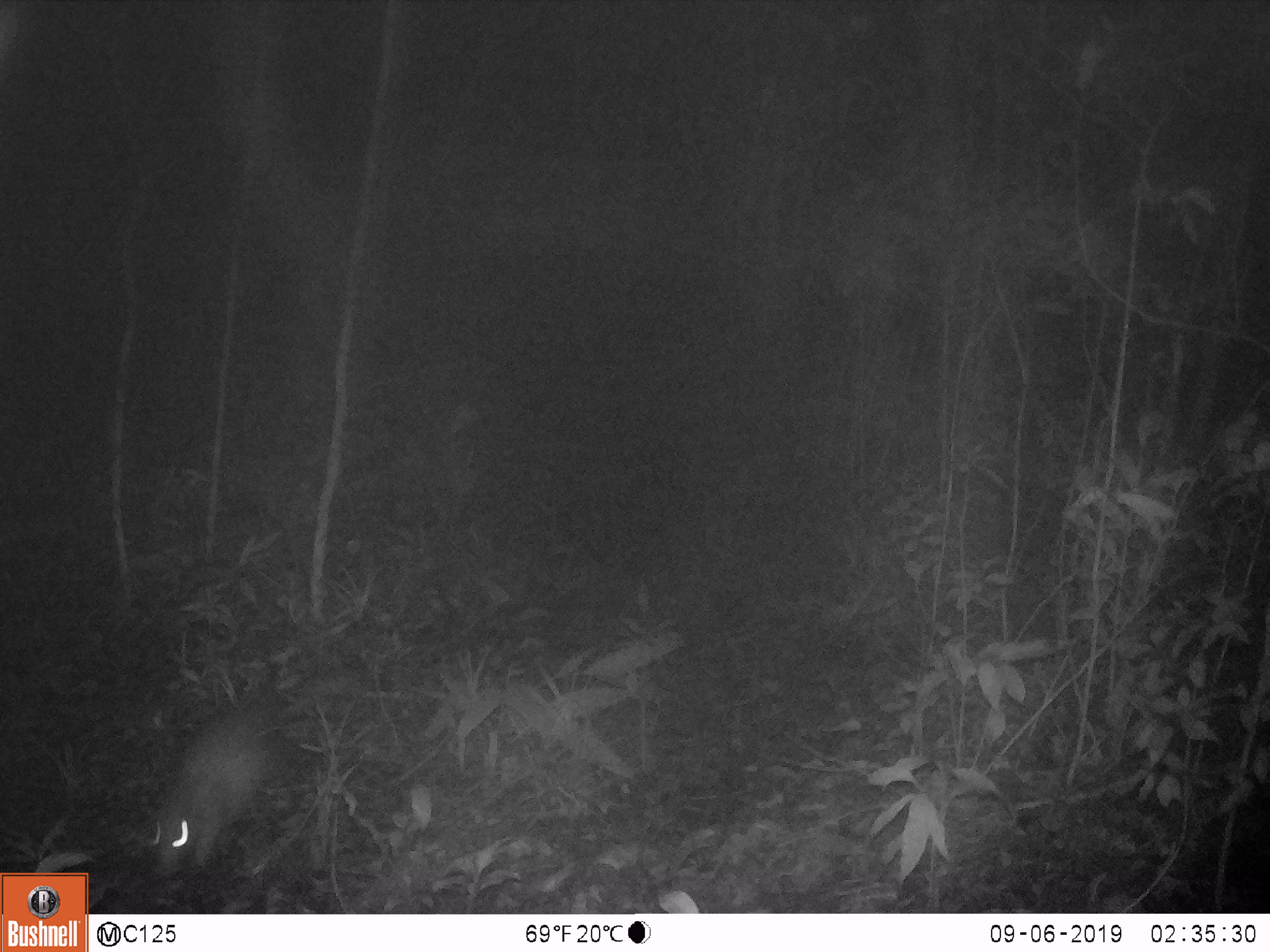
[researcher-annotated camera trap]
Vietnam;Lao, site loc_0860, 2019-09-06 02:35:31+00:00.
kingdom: Animalia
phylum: Chordata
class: Mammalia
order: Rodentia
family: Hystricidae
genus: Atherurus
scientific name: Atherurus macrourus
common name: asiatic brush-tailed porcupine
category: asiatic brush tailed porcupine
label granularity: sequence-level